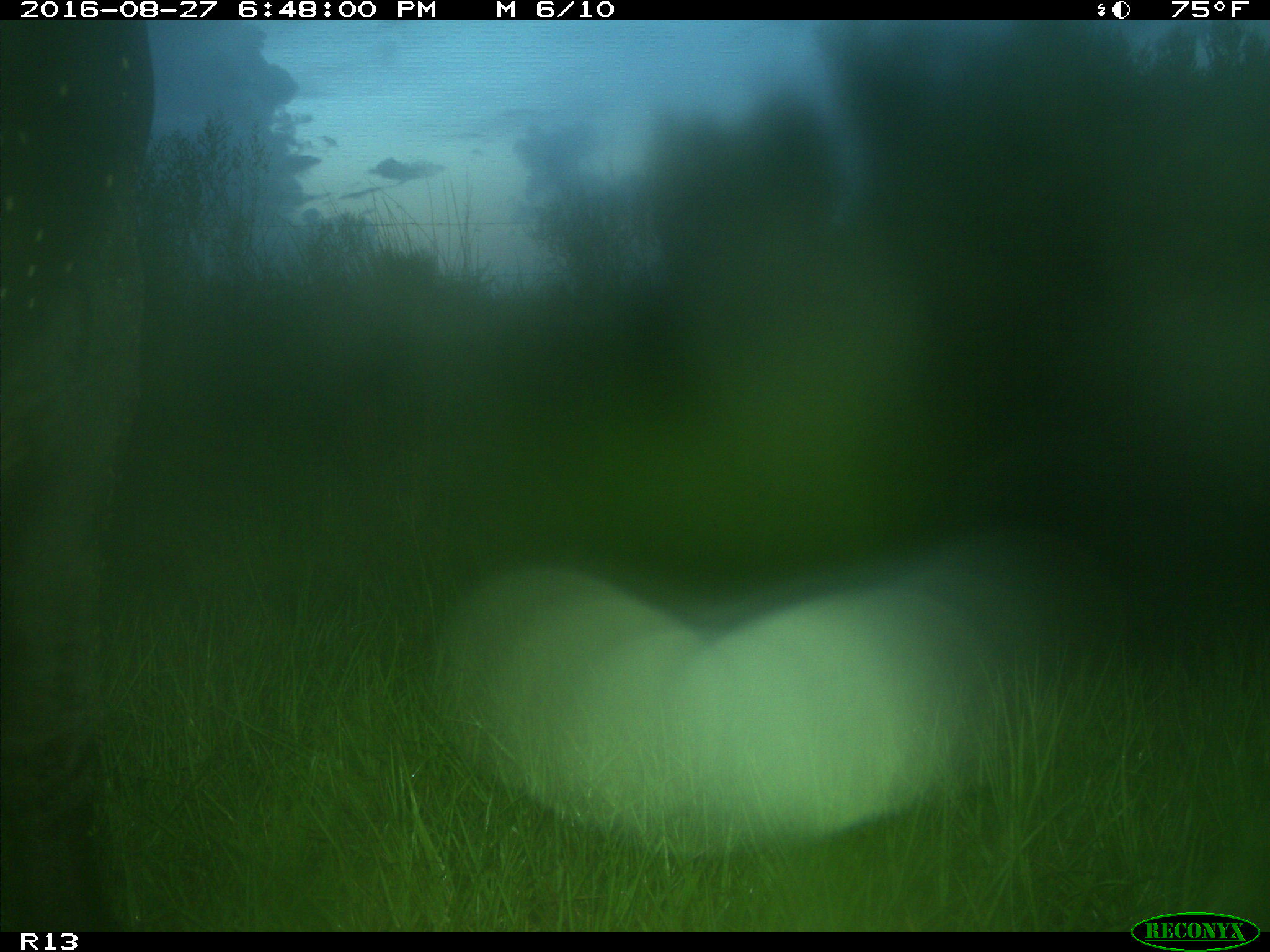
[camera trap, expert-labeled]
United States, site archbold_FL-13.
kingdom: Animalia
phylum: Chordata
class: Mammalia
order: Artiodactyla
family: Bovidae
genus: Bos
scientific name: Bos taurus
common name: domestic cow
Bos taurus (domestic cow).